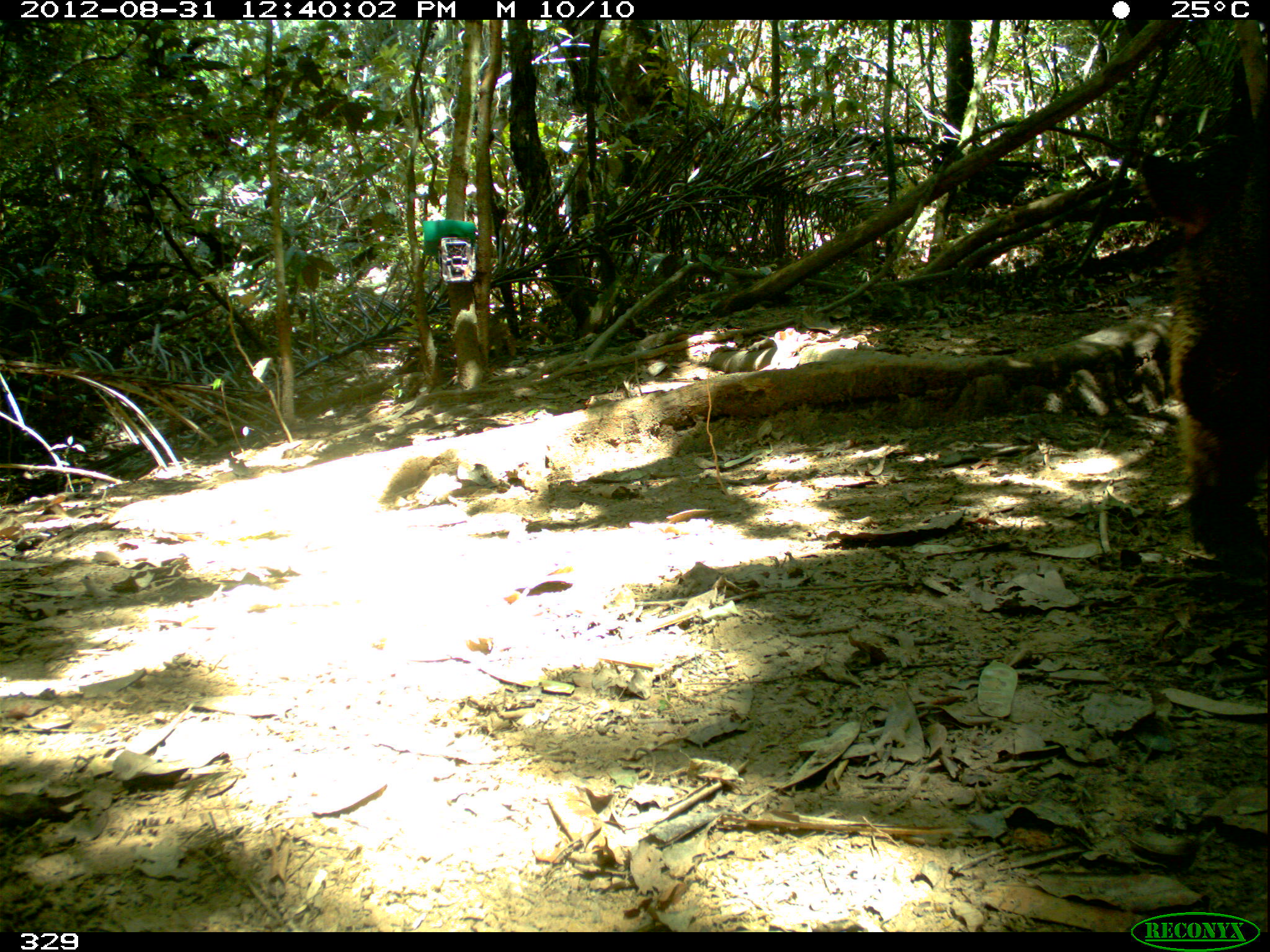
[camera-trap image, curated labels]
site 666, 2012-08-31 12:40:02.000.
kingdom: Animalia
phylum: Chordata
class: Mammalia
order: Artiodactyla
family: Tayassuidae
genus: Tayassu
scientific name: Tayassu pecari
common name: white-lipped peccary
Tayassu pecari (white-lipped peccary).